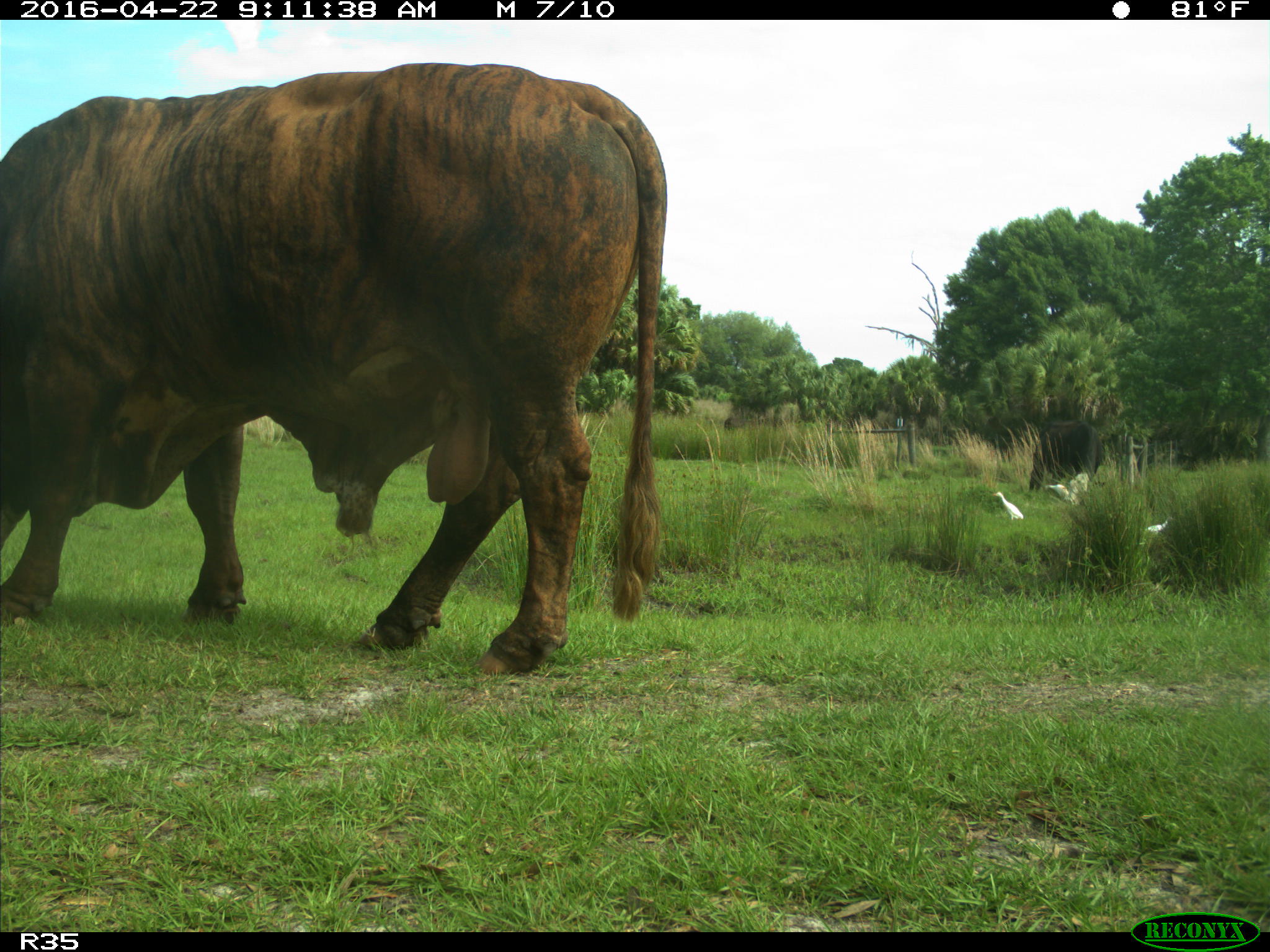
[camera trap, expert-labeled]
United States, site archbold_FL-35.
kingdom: Animalia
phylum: Chordata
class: Mammalia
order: Artiodactyla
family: Bovidae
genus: Bos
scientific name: Bos taurus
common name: domestic cow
Bos taurus (domestic cow).